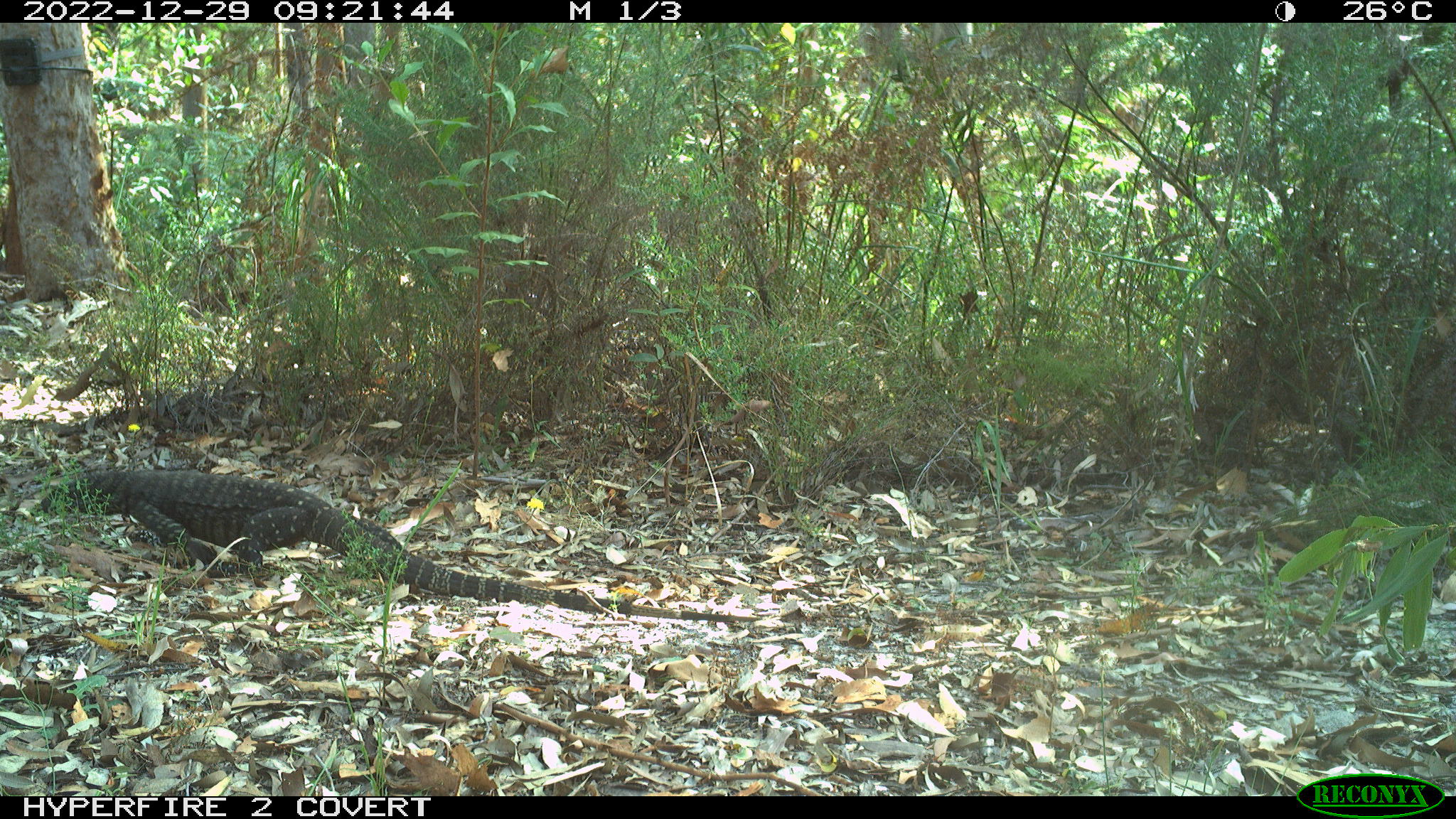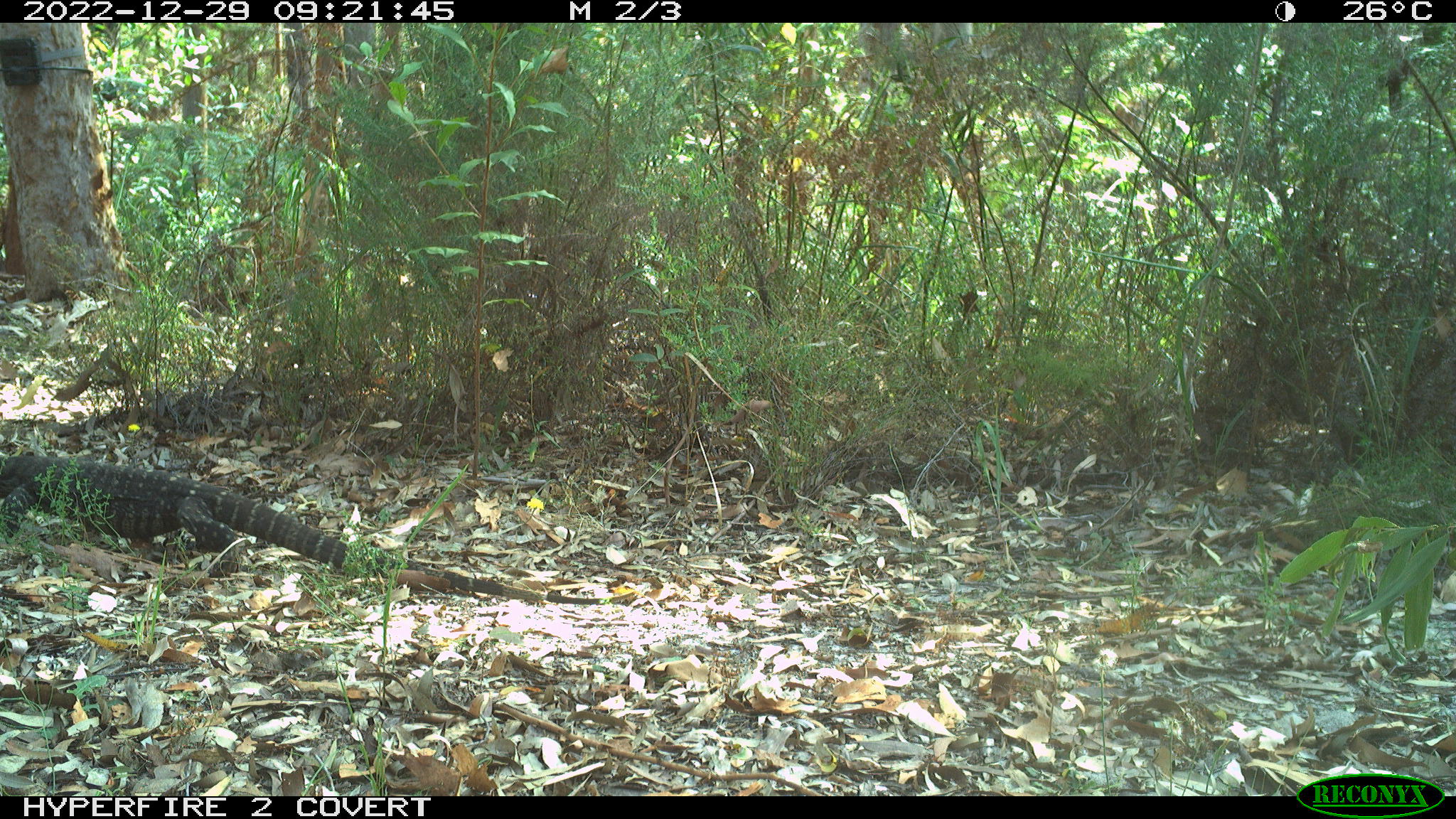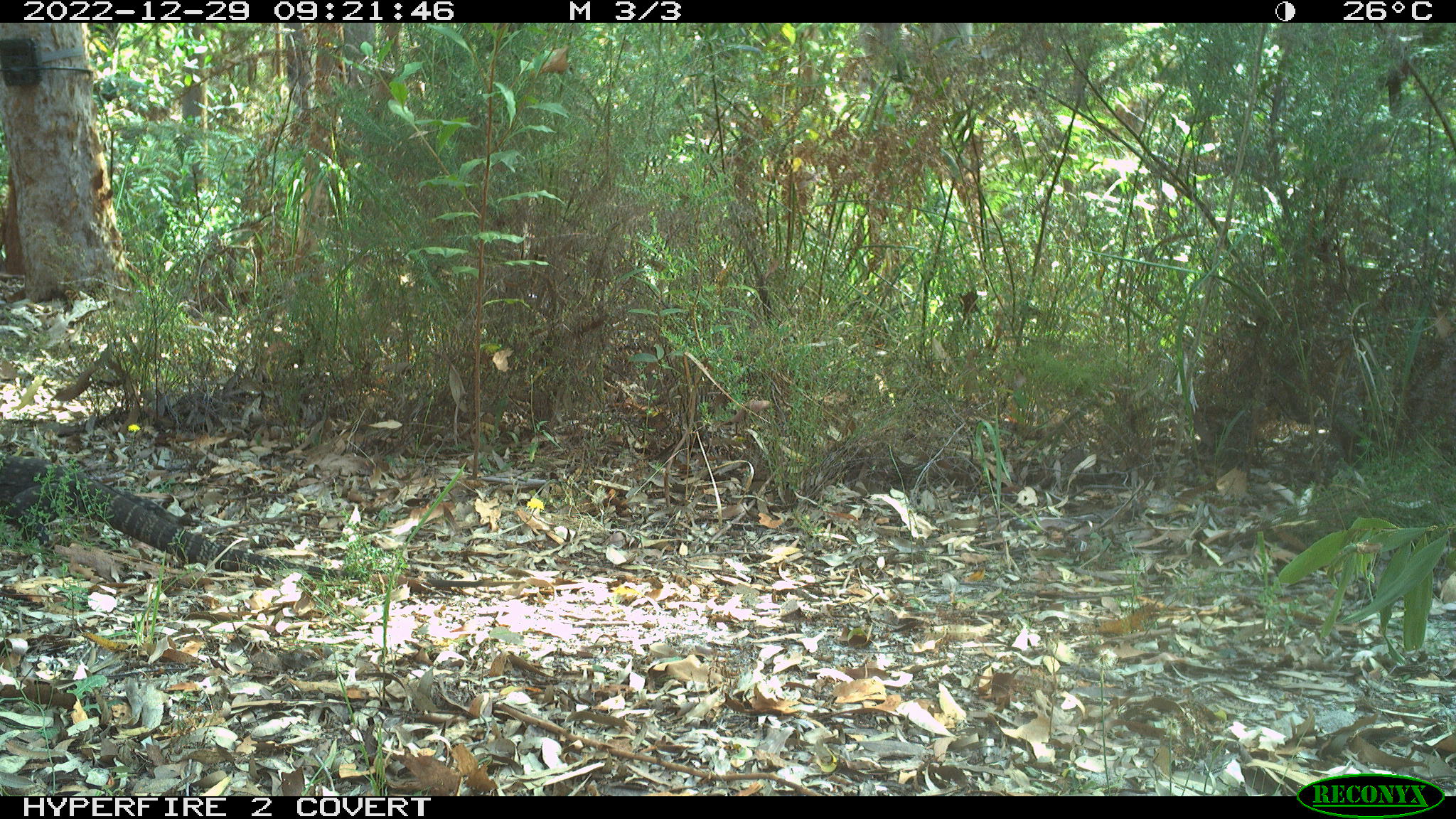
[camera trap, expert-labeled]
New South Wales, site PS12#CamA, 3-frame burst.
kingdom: Animalia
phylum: Chordata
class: Reptilia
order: Squamata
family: Varanidae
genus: Varanus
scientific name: Varanus varius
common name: lace monitor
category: goanna